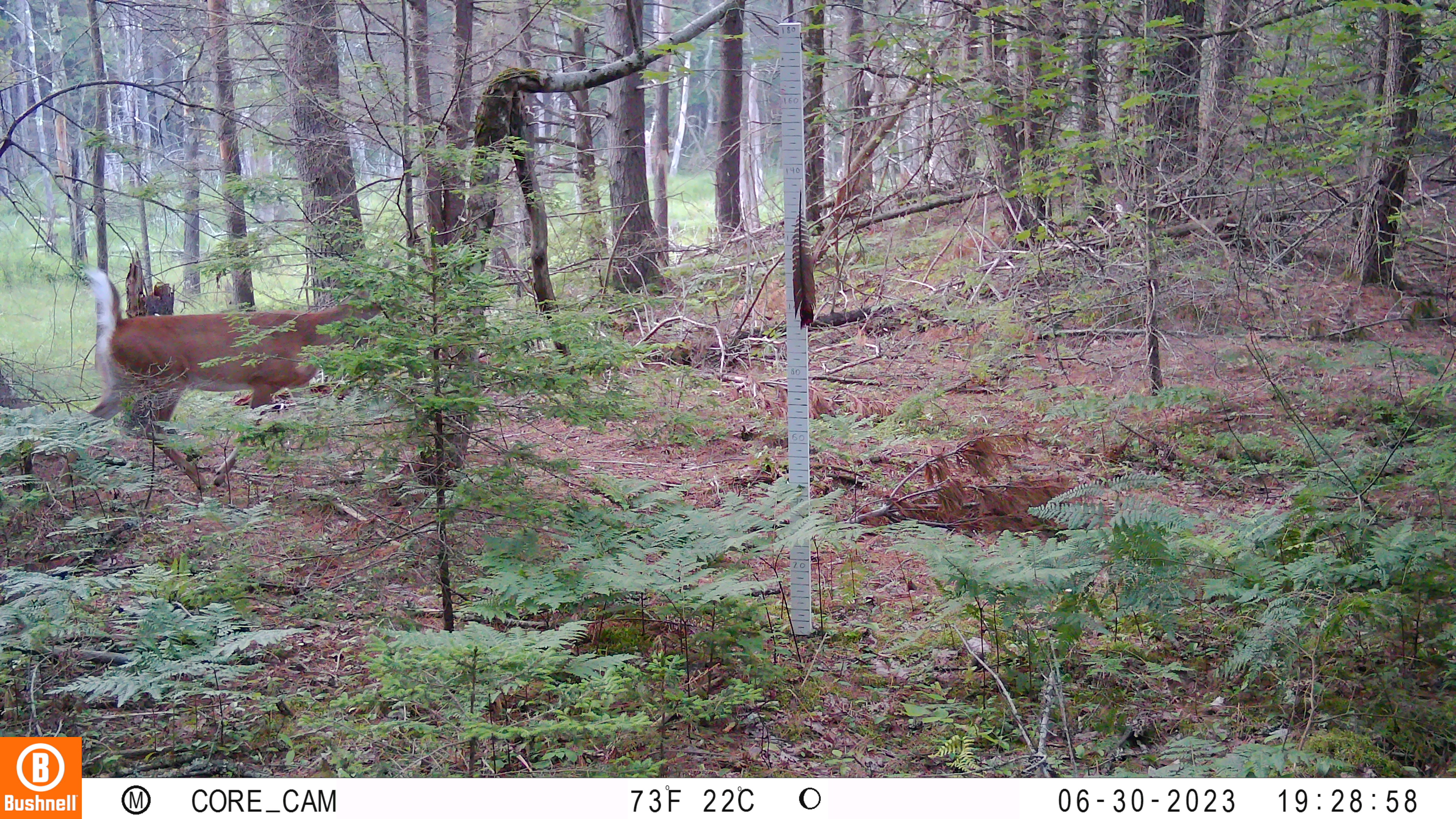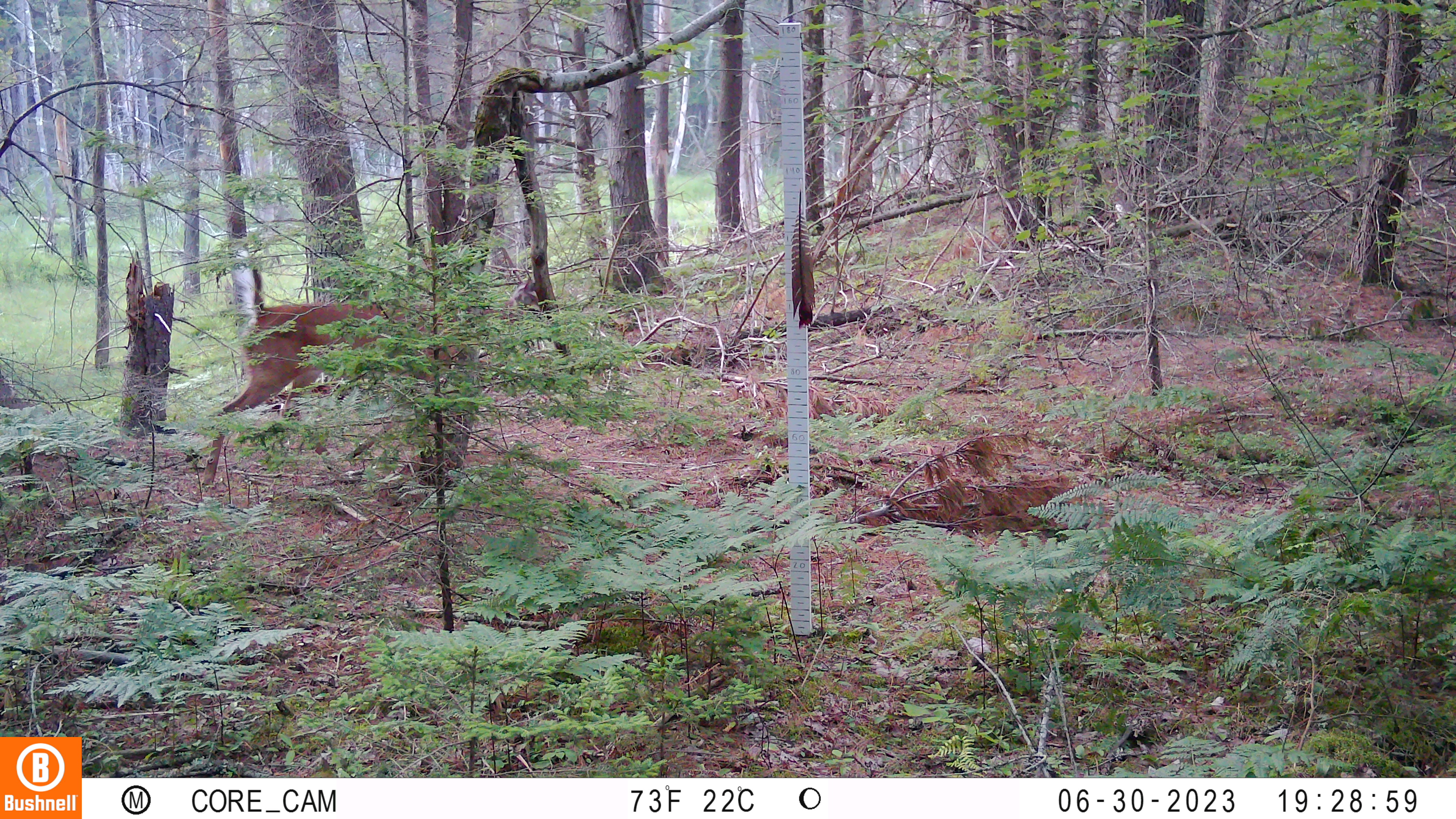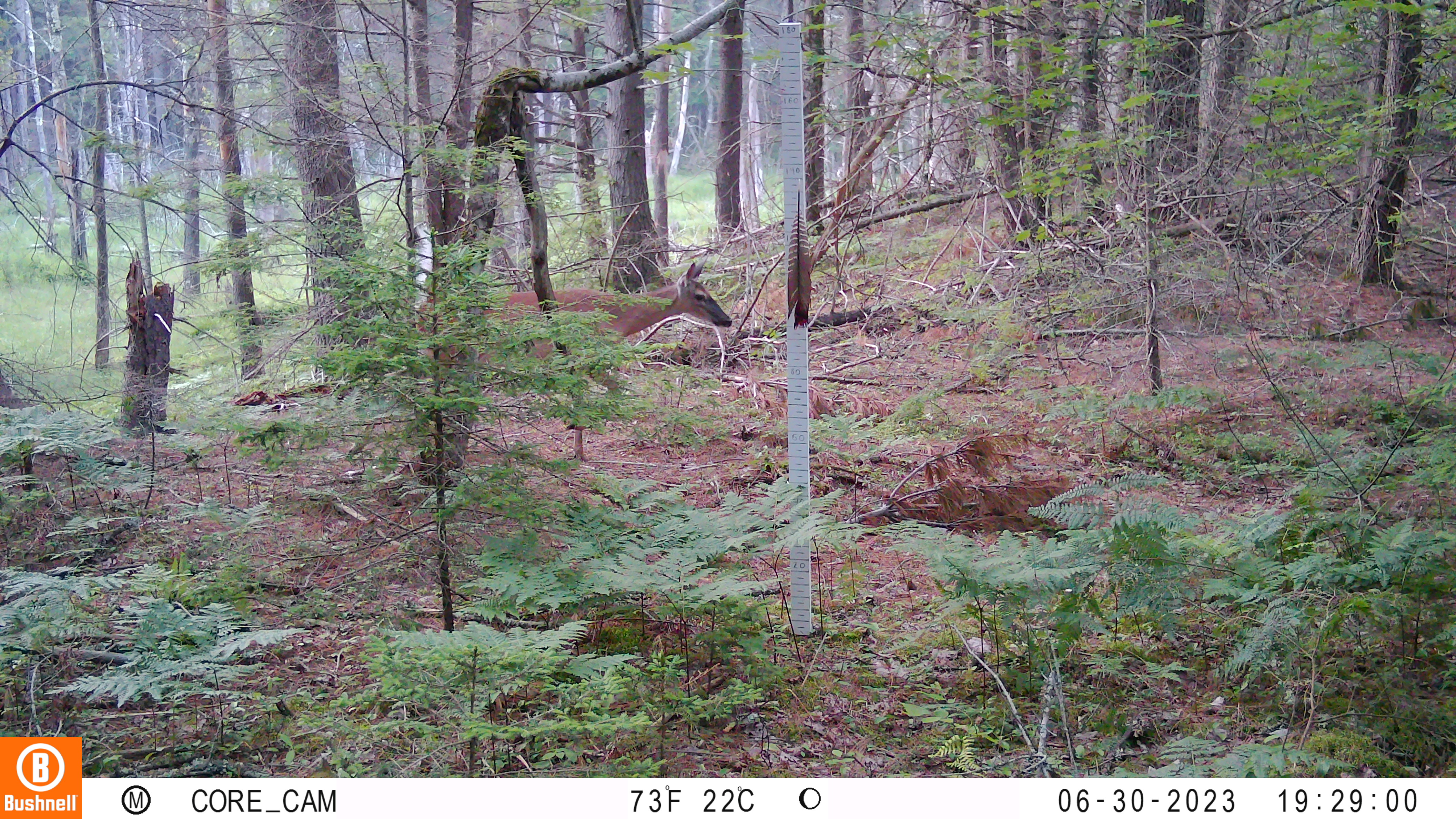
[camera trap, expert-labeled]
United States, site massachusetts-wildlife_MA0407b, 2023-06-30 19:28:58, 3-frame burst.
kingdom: Animalia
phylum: Chordata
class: Mammalia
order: Artiodactyla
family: Cervidae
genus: Odocoileus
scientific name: Odocoileus virginianus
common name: white-tailed deer